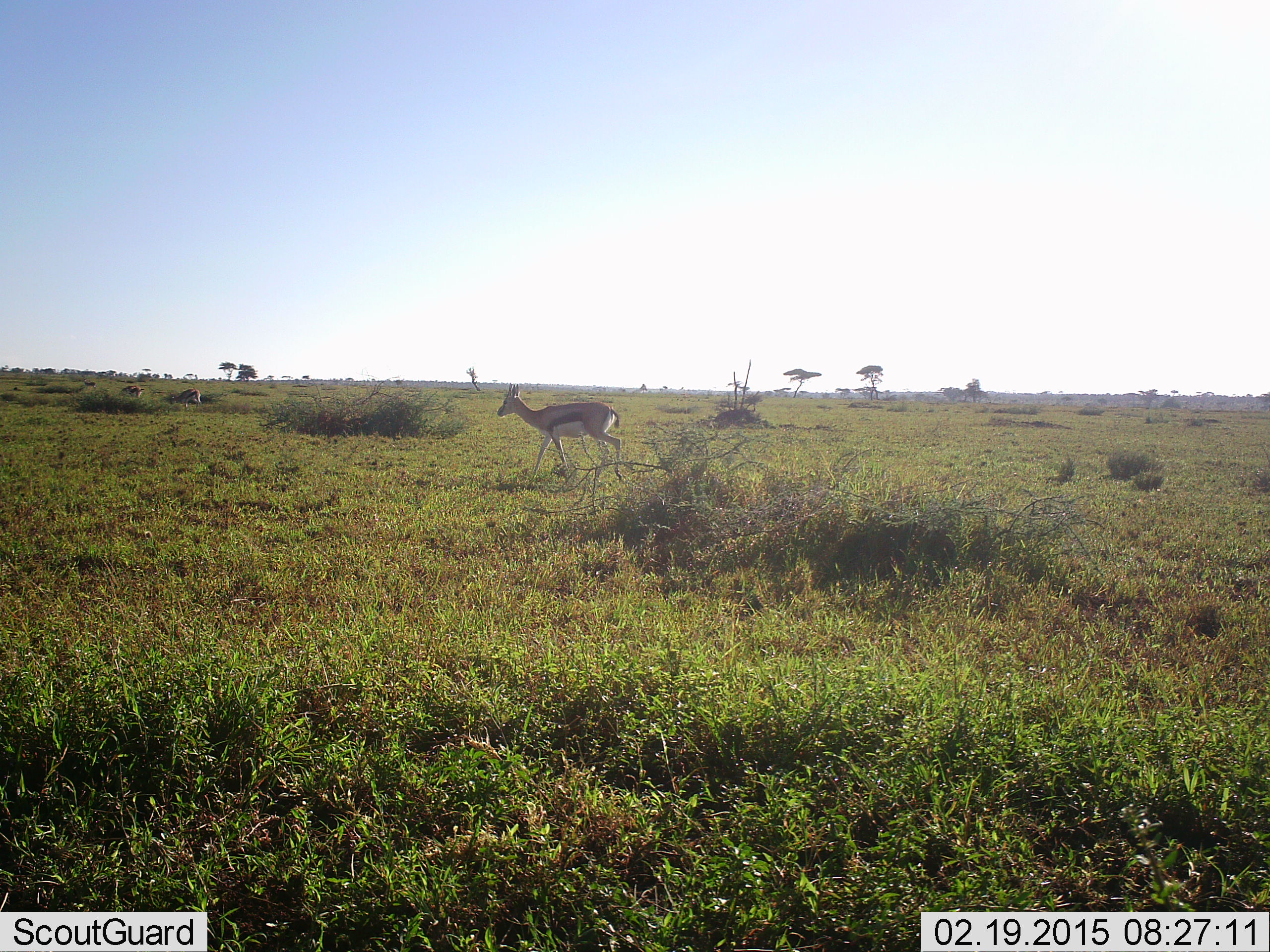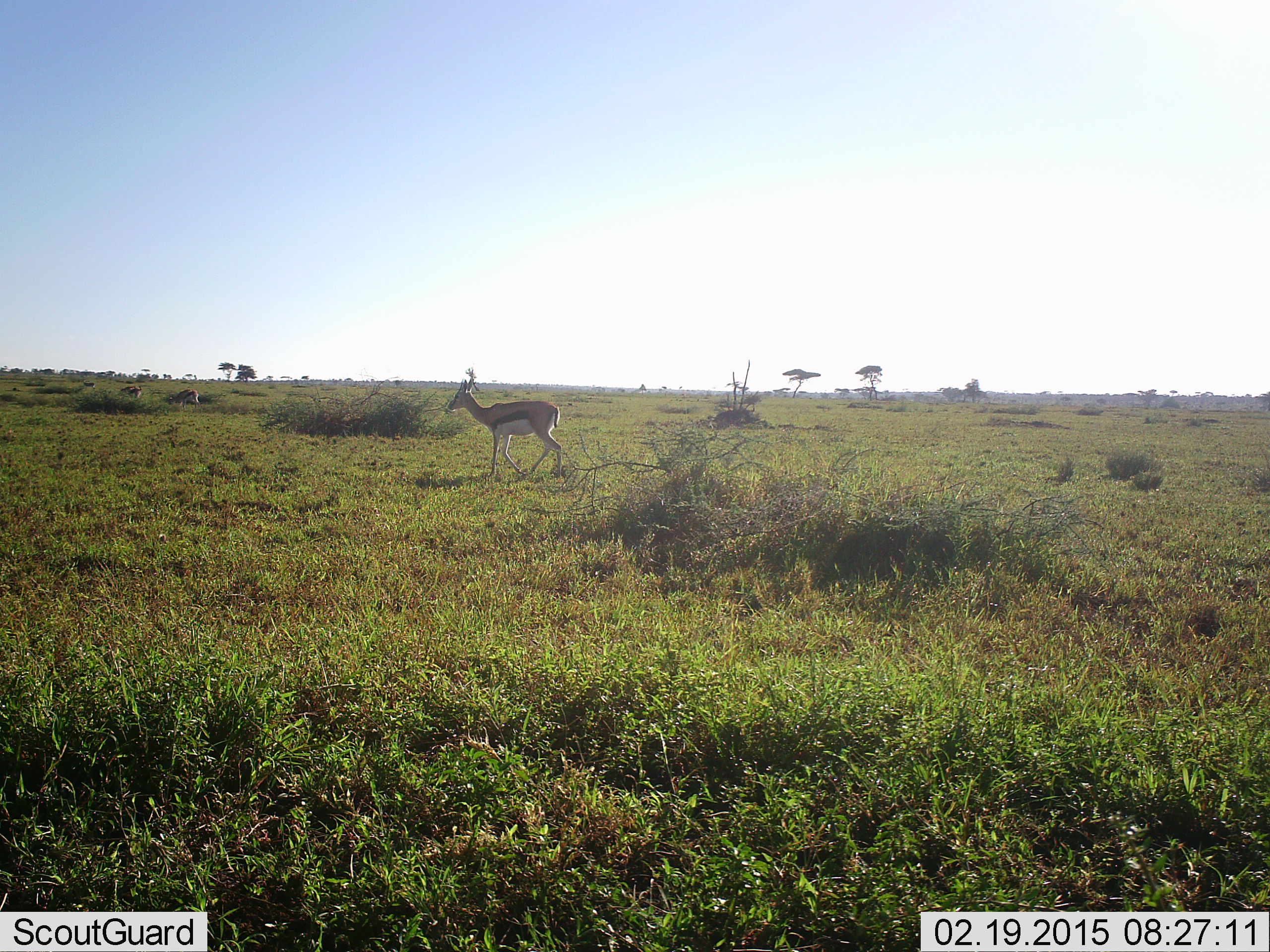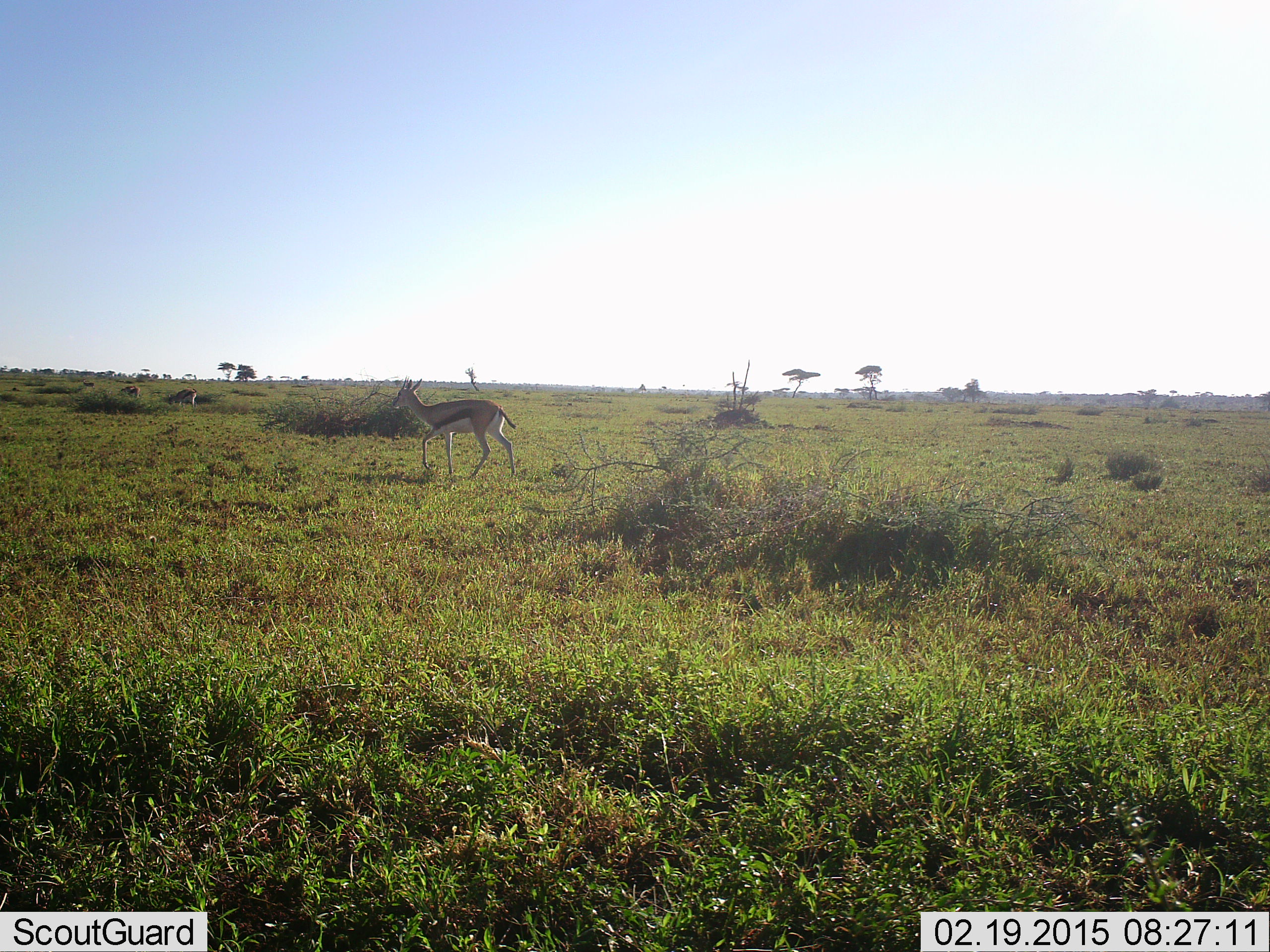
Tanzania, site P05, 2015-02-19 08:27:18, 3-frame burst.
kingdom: Animalia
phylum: Chordata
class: Mammalia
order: Artiodactyla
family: Bovidae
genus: Eudorcas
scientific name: Eudorcas thomsonii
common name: thomson's gazelle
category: gazellethomsons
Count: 3.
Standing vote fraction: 40%.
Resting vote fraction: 0%.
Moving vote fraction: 90%.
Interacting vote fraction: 0%.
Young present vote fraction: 0%.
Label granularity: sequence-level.